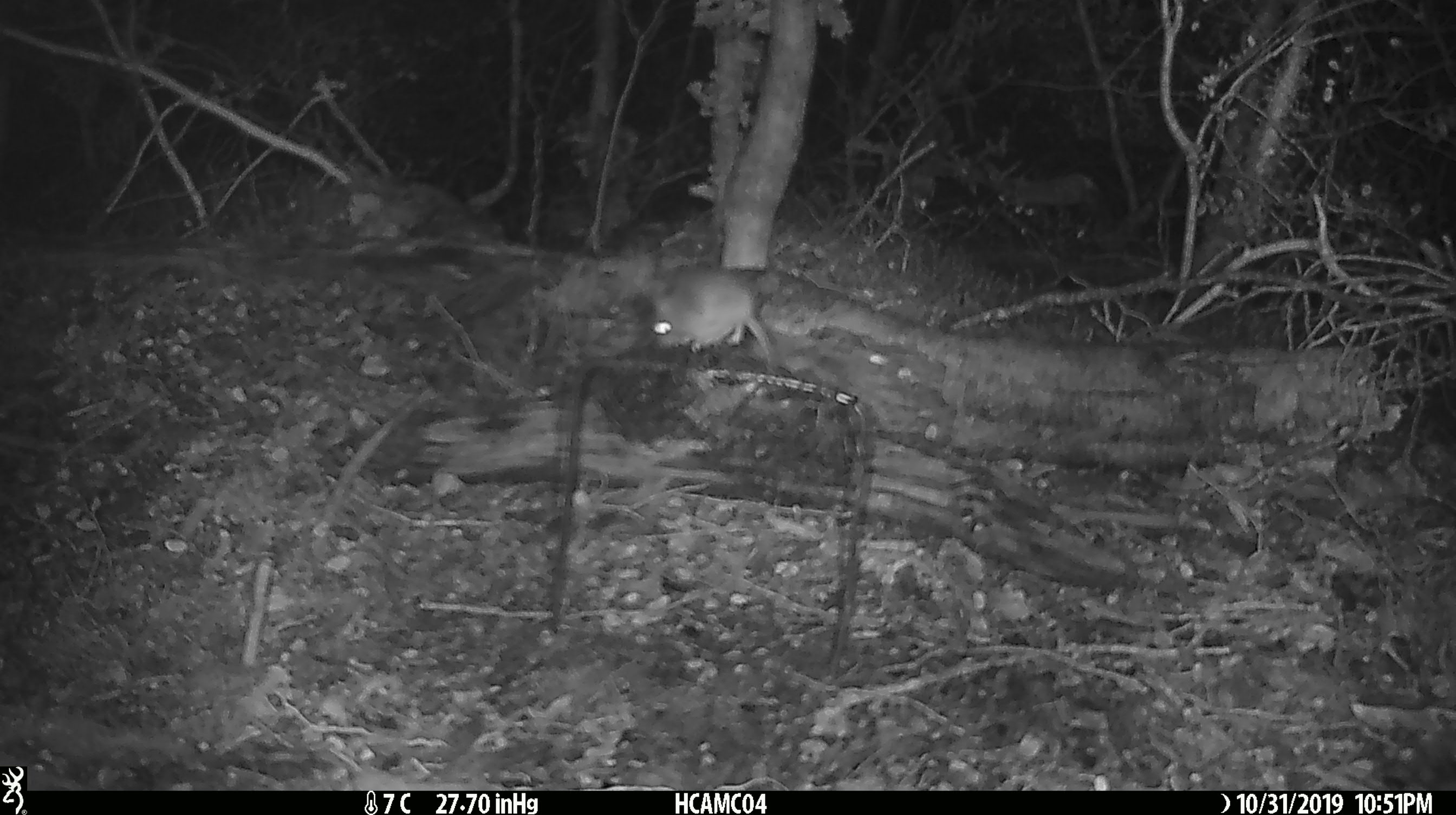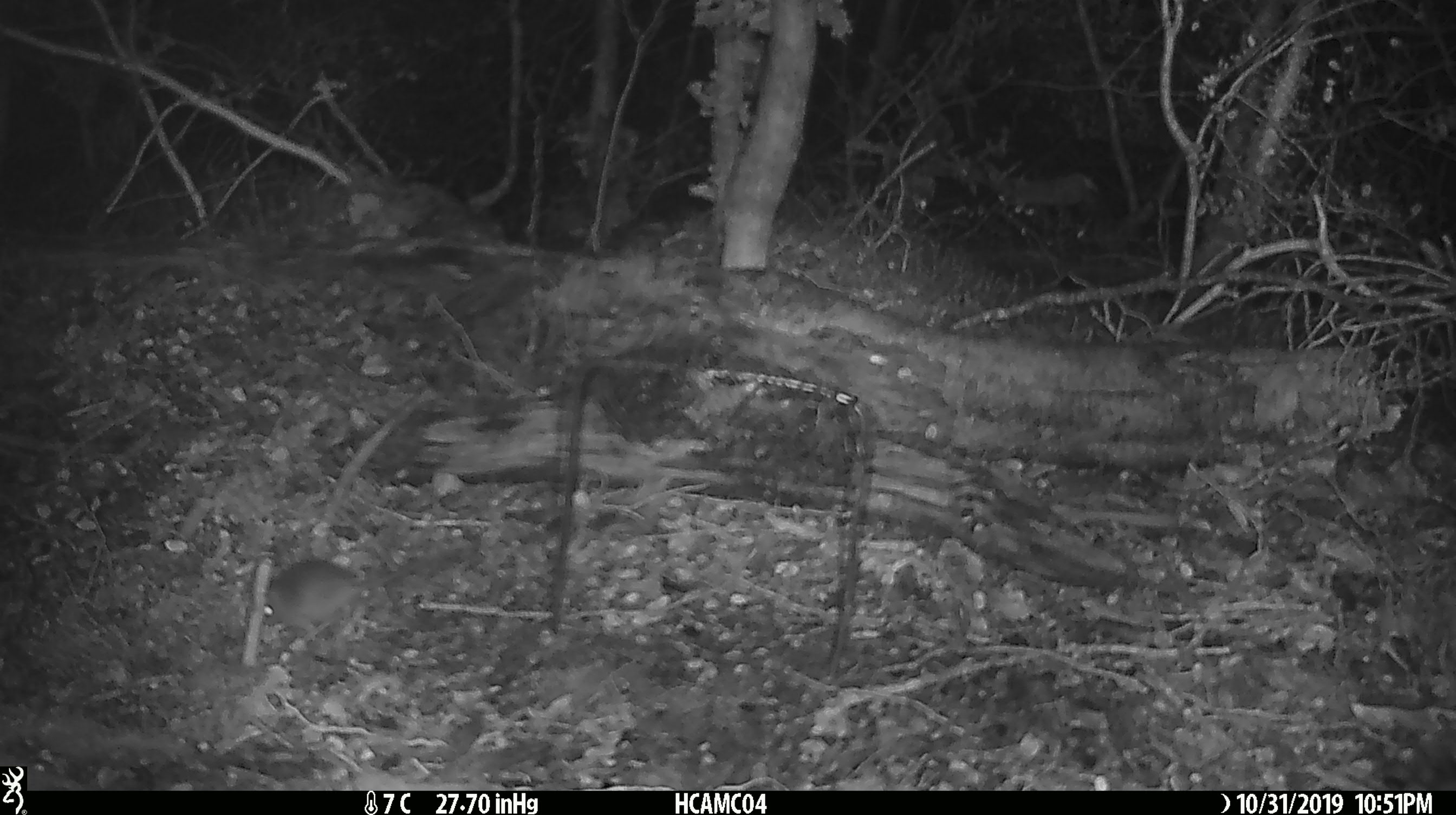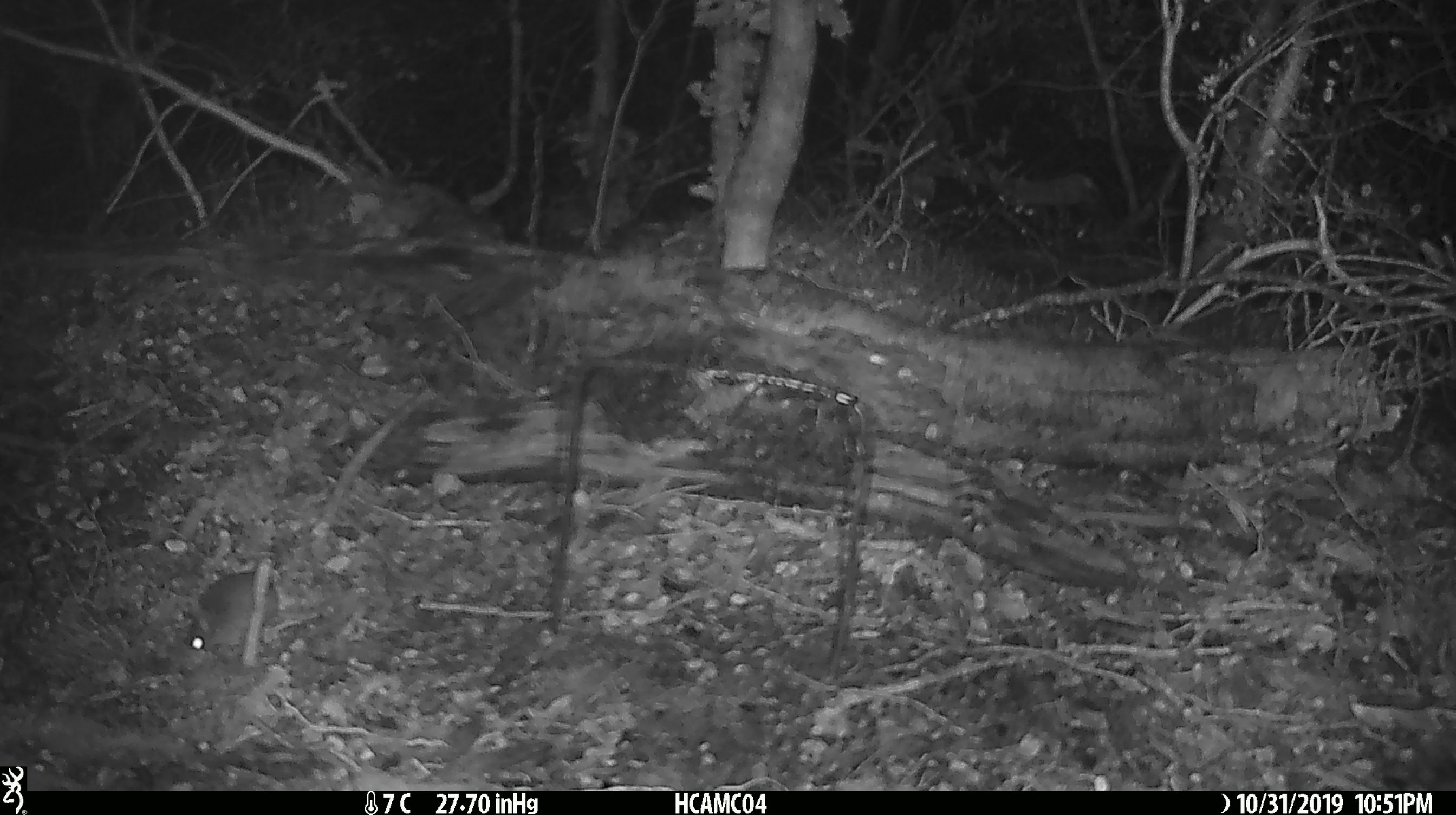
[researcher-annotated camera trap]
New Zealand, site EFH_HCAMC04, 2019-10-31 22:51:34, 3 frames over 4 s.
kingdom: Animalia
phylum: Chordata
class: Mammalia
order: Rodentia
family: Muridae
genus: Mus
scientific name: Mus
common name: mouse